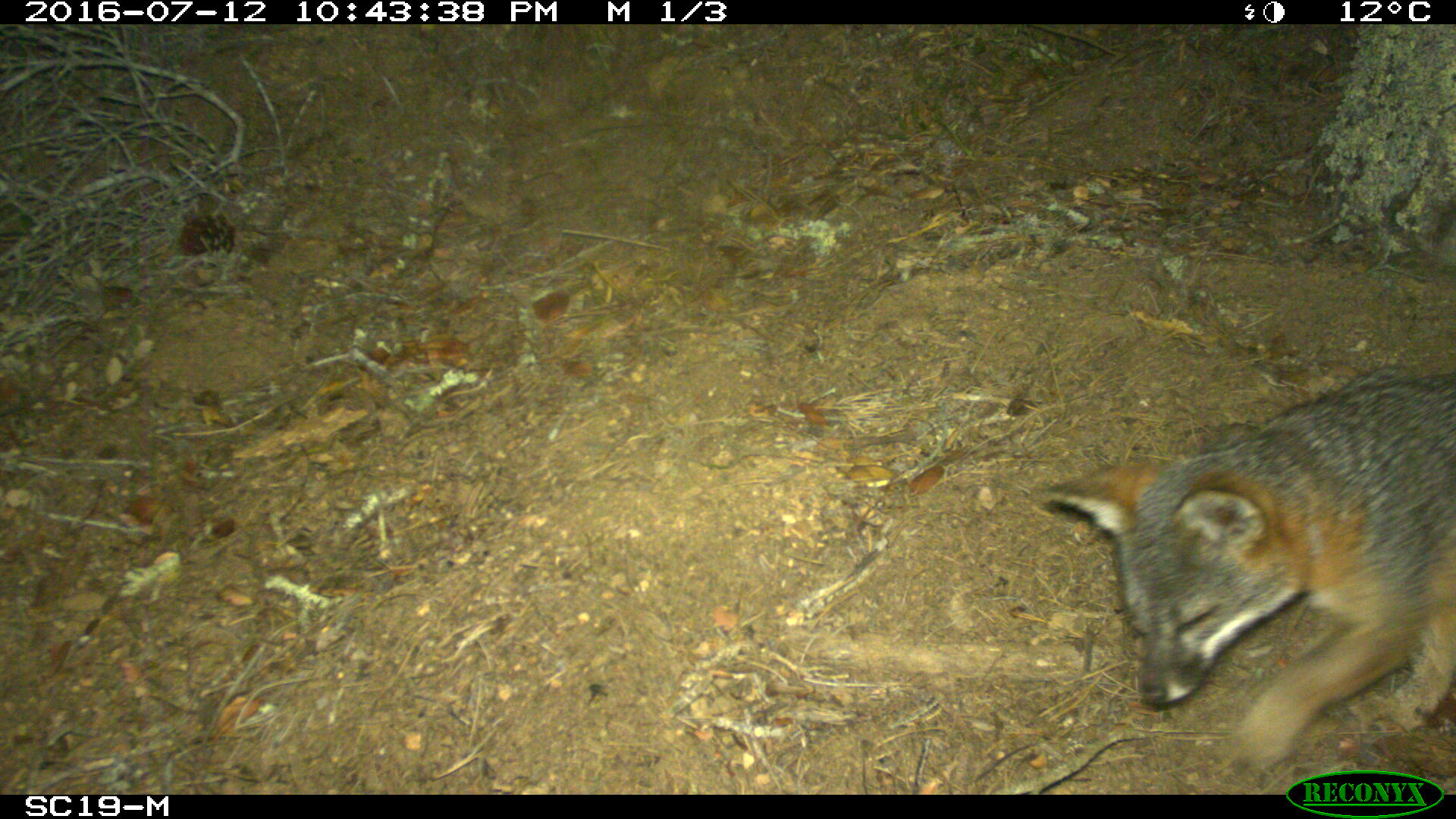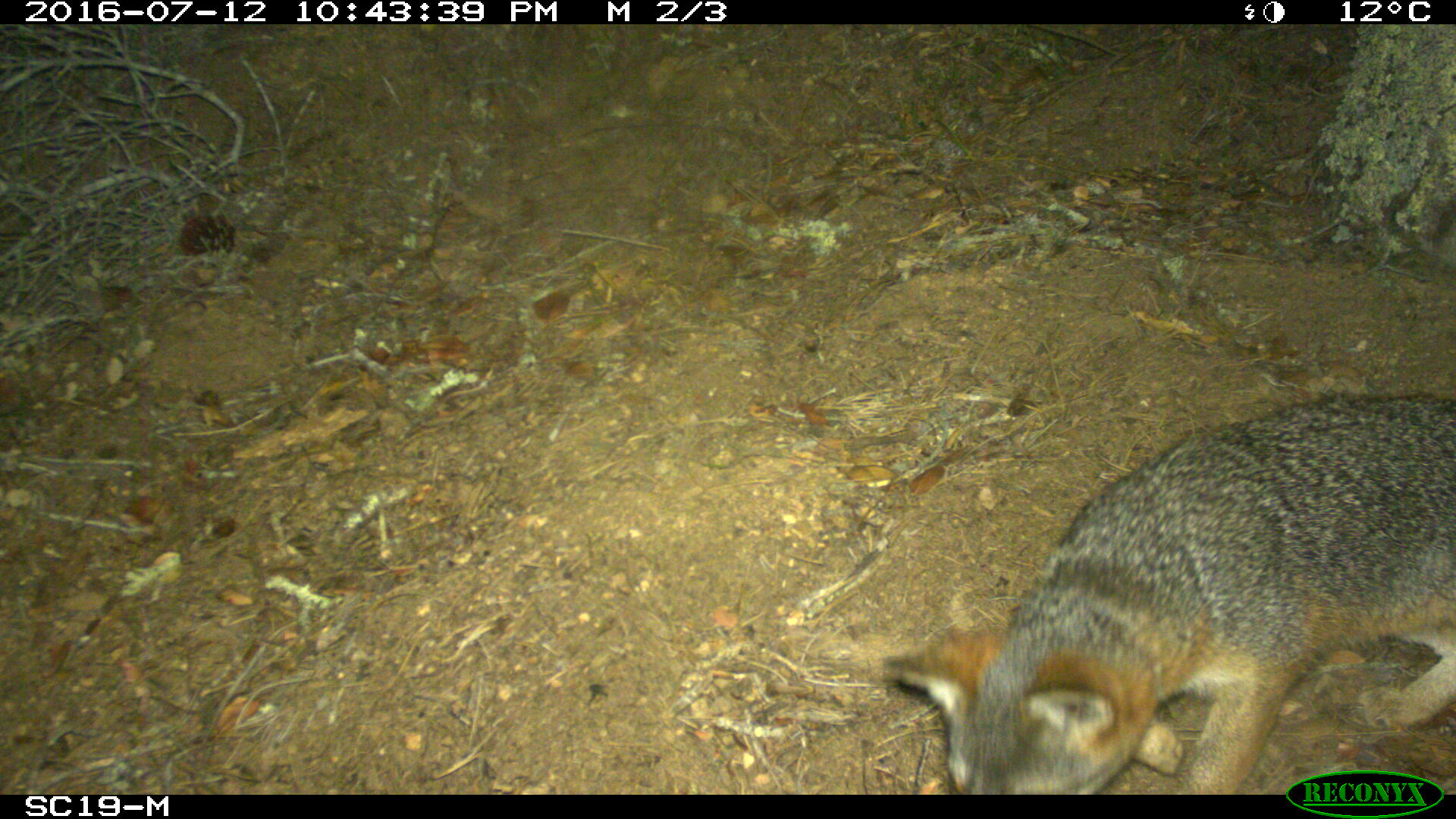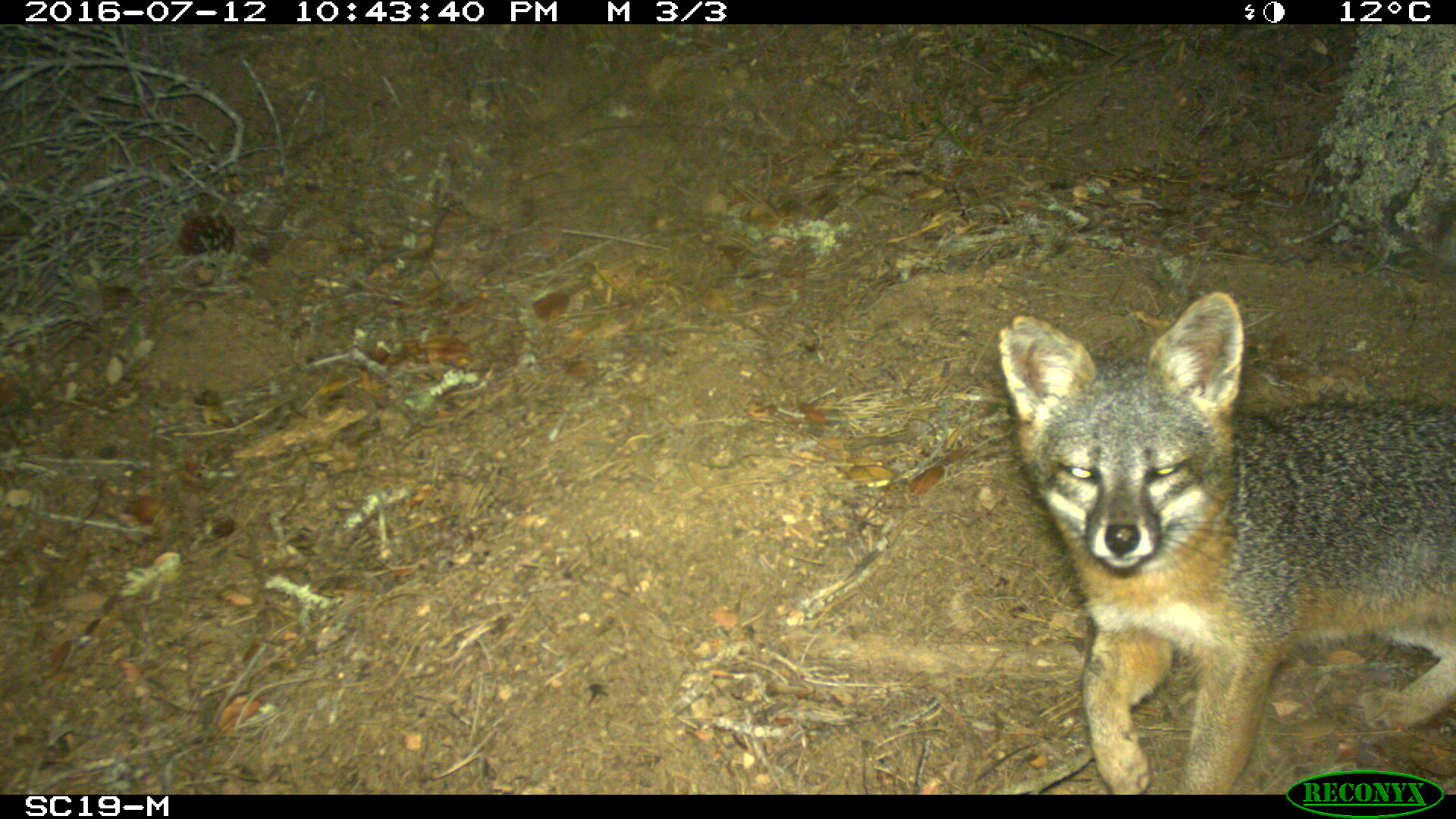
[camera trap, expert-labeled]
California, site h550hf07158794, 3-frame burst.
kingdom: Animalia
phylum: Chordata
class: Mammalia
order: Carnivora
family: Canidae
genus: Urocyon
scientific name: Urocyon littoralis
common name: island fox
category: fox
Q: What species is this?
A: Fox (island fox) (Urocyon littoralis).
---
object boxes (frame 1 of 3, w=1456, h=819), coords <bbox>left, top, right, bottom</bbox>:
fox: <bbox>1040, 369, 1455, 769</bbox>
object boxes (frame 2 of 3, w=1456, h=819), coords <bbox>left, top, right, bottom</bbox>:
fox: <bbox>883, 392, 1455, 794</bbox>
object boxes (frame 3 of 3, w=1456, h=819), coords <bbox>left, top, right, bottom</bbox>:
fox: <bbox>999, 291, 1455, 794</bbox>